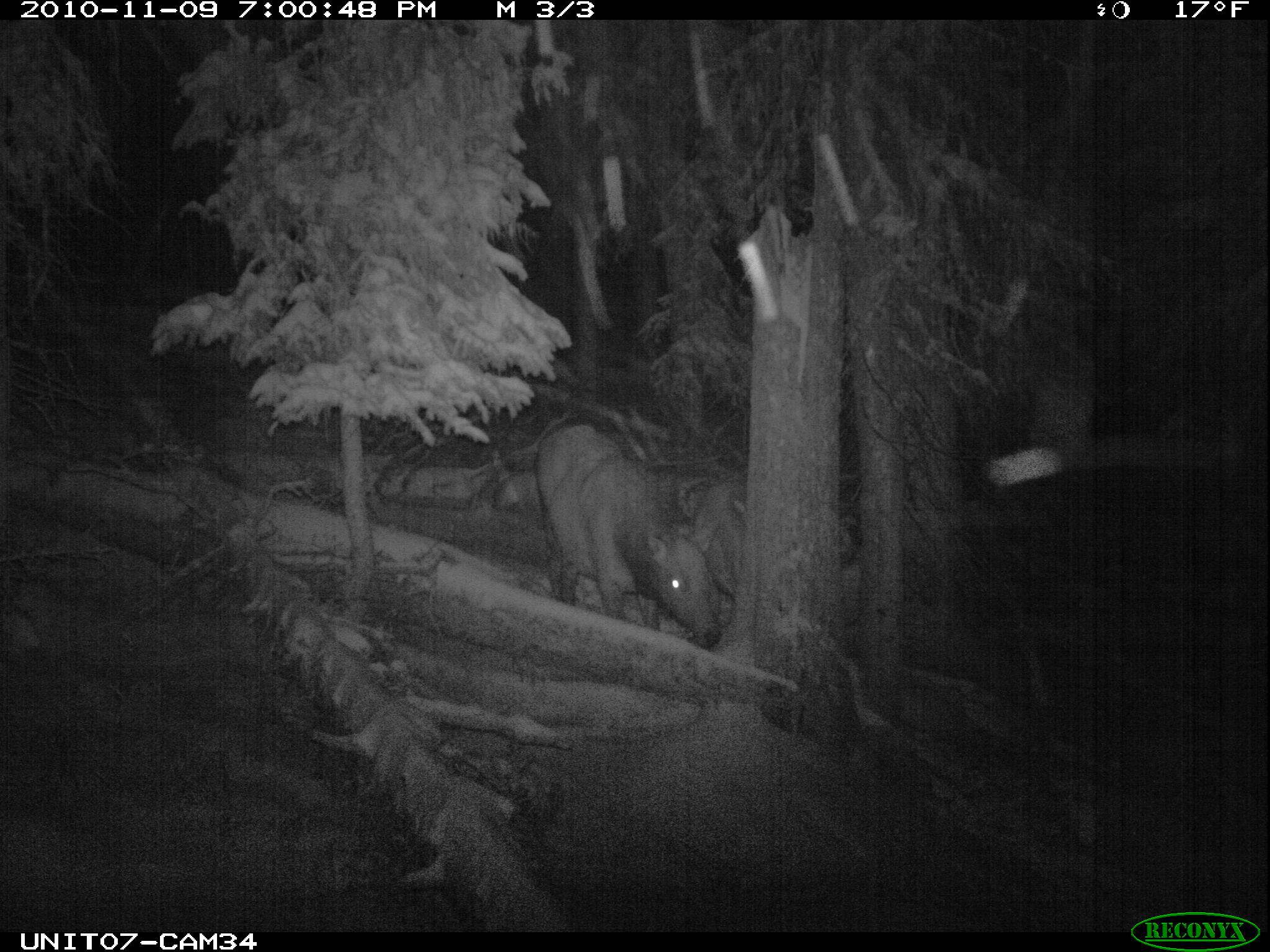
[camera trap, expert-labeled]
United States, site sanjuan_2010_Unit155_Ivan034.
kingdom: Animalia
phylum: Chordata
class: Mammalia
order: Artiodactyla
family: Cervidae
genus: Cervus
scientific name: Cervus elaphus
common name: red deer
Cervus elaphus (red deer).